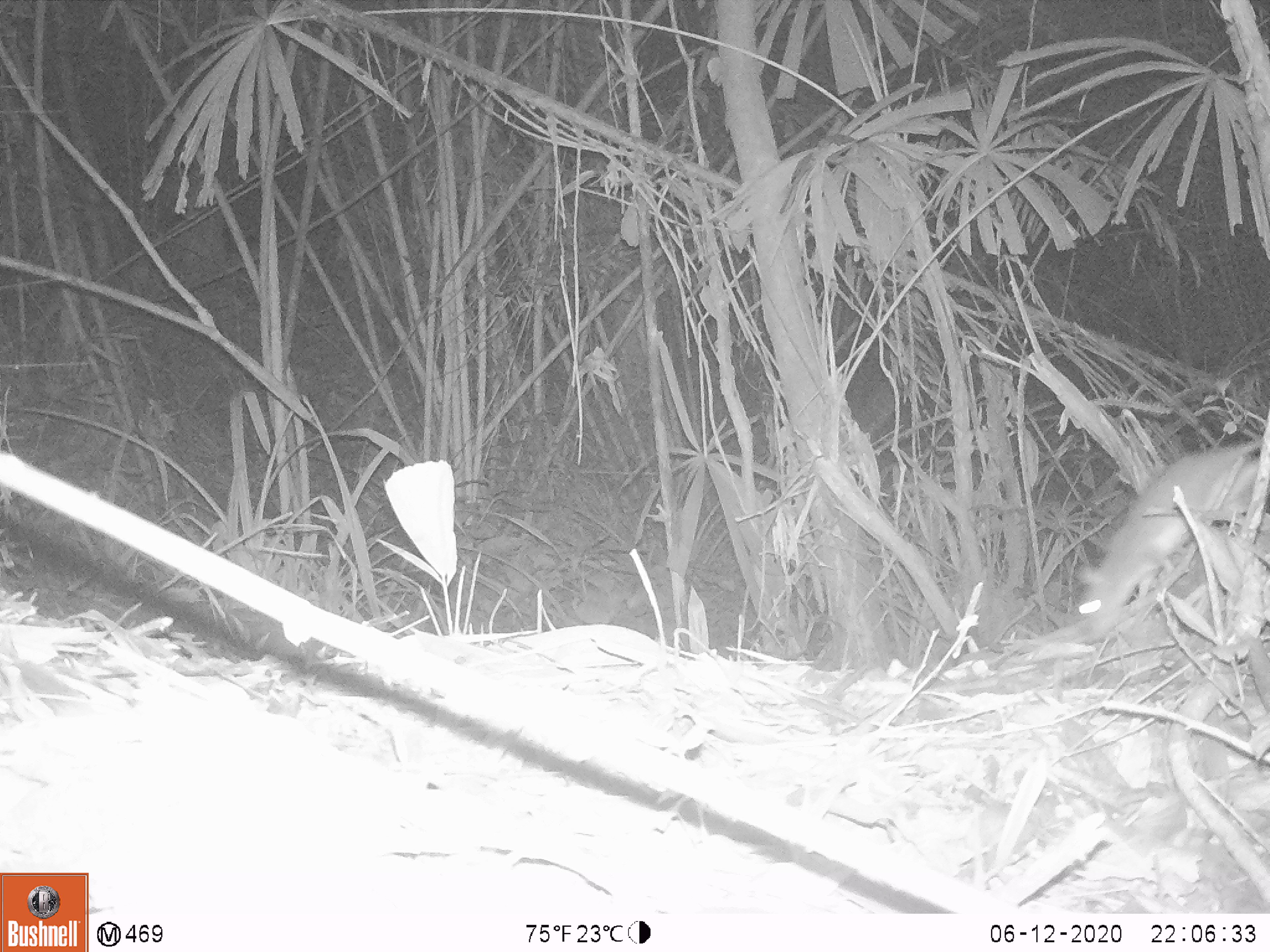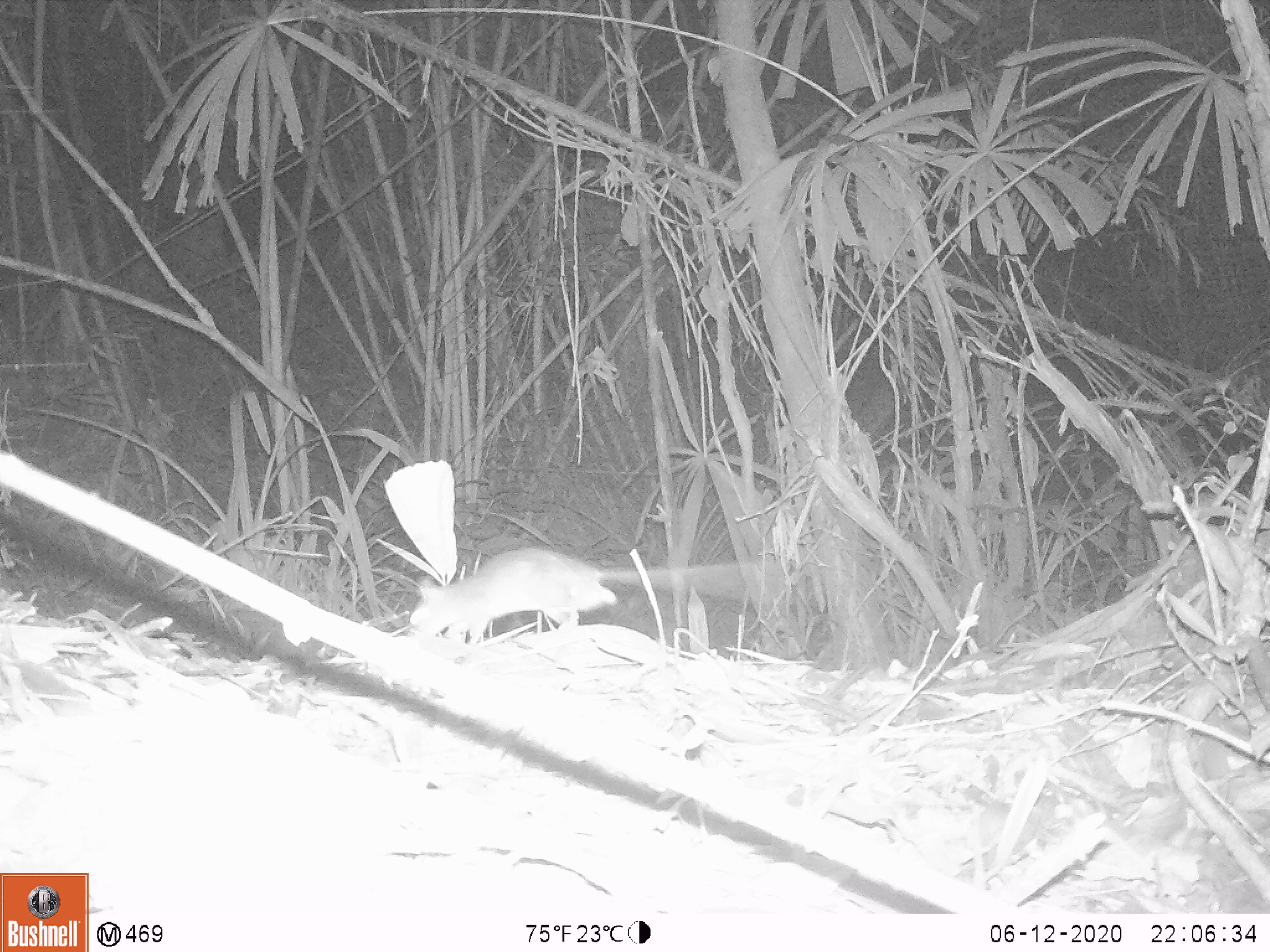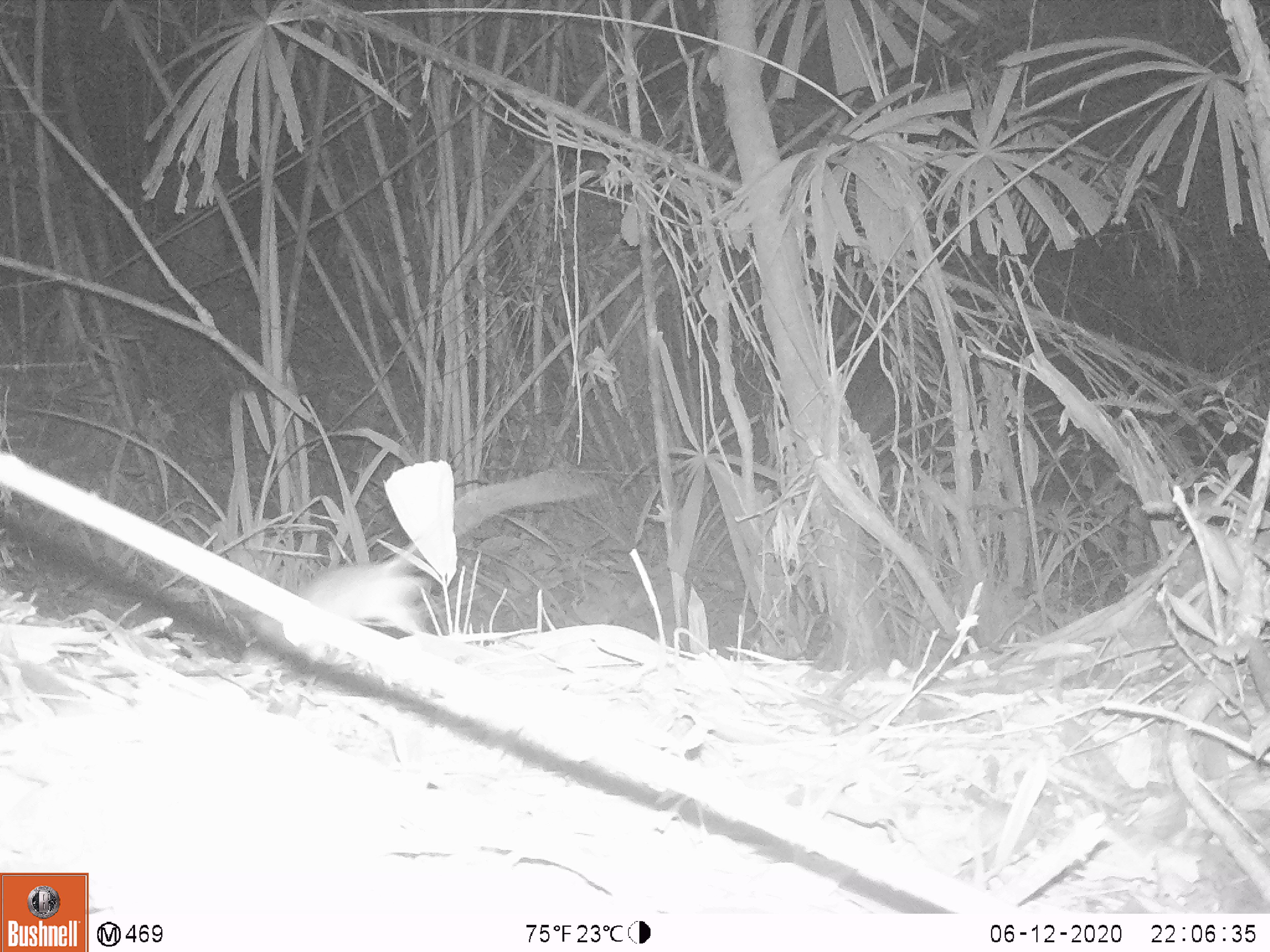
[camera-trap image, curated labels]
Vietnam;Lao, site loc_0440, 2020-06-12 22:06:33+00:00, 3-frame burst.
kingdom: Animalia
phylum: Chordata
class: Mammalia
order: Rodentia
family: Muridae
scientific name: Muridae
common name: old-world mice and rats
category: unidentified murid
Unidentified murid (old-world mice and rats) (Muridae). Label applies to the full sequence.